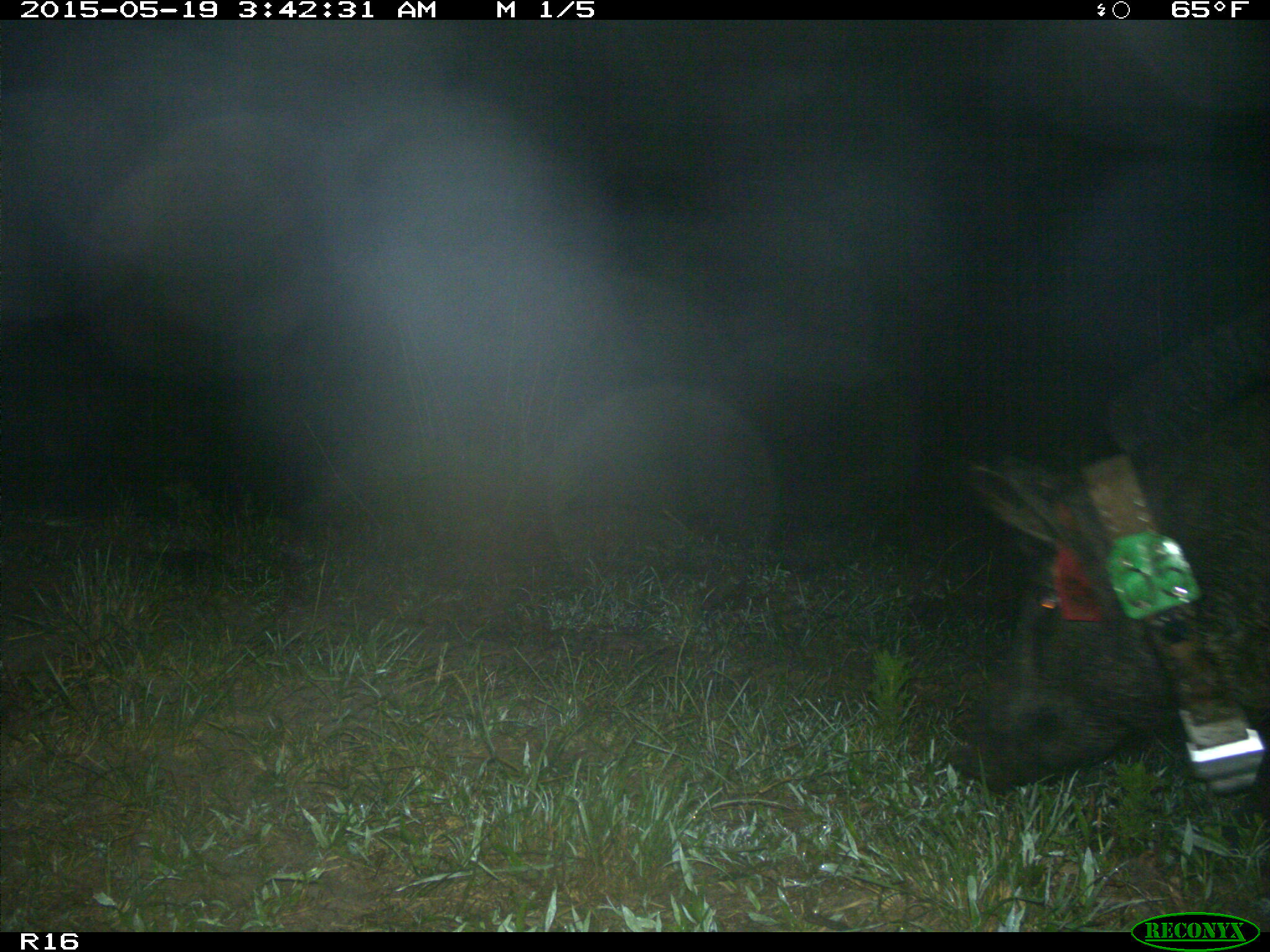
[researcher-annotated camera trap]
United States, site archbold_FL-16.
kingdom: Animalia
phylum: Chordata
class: Mammalia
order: Artiodactyla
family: Suidae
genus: Sus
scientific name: Sus scrofa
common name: wild boar